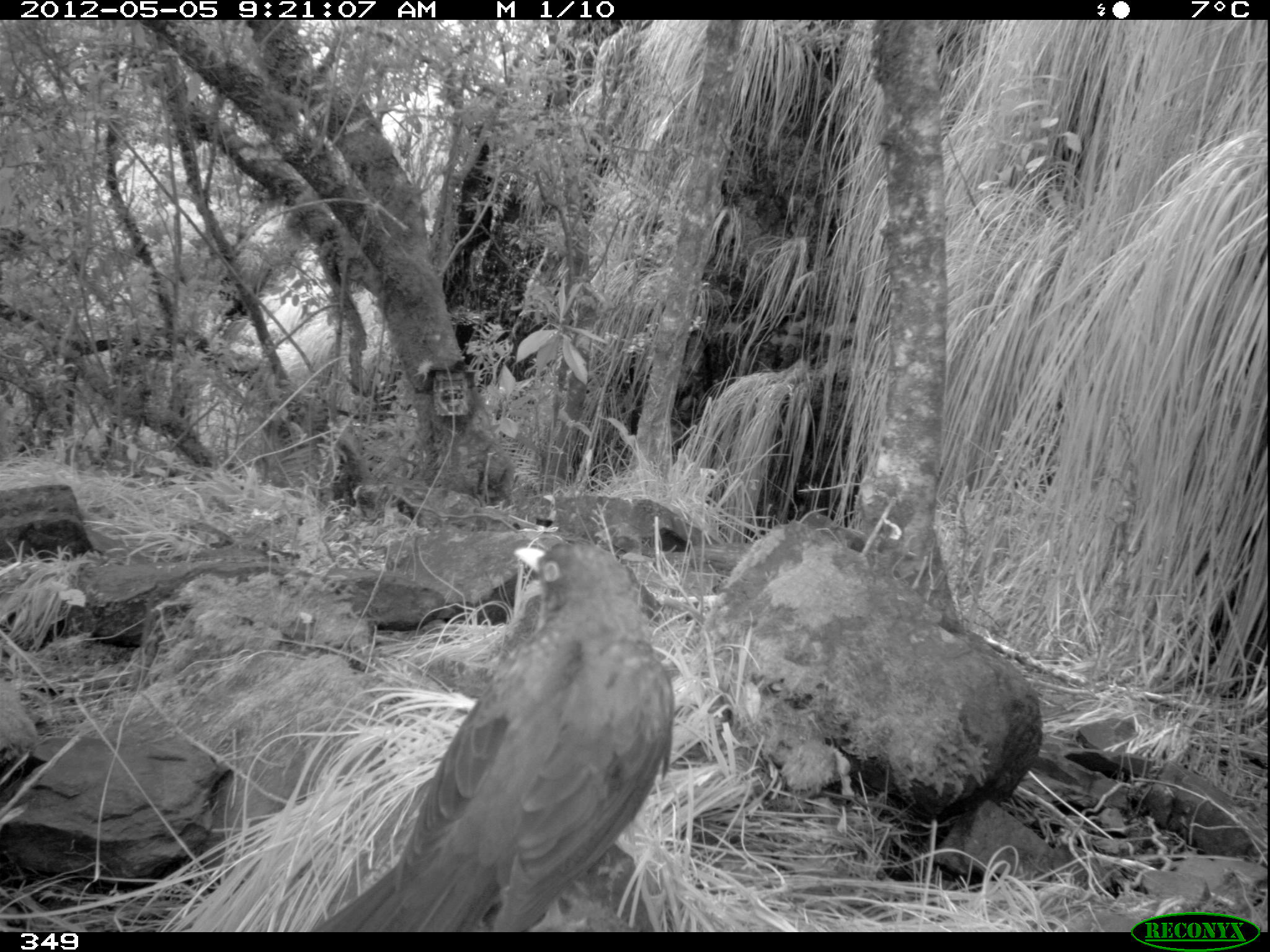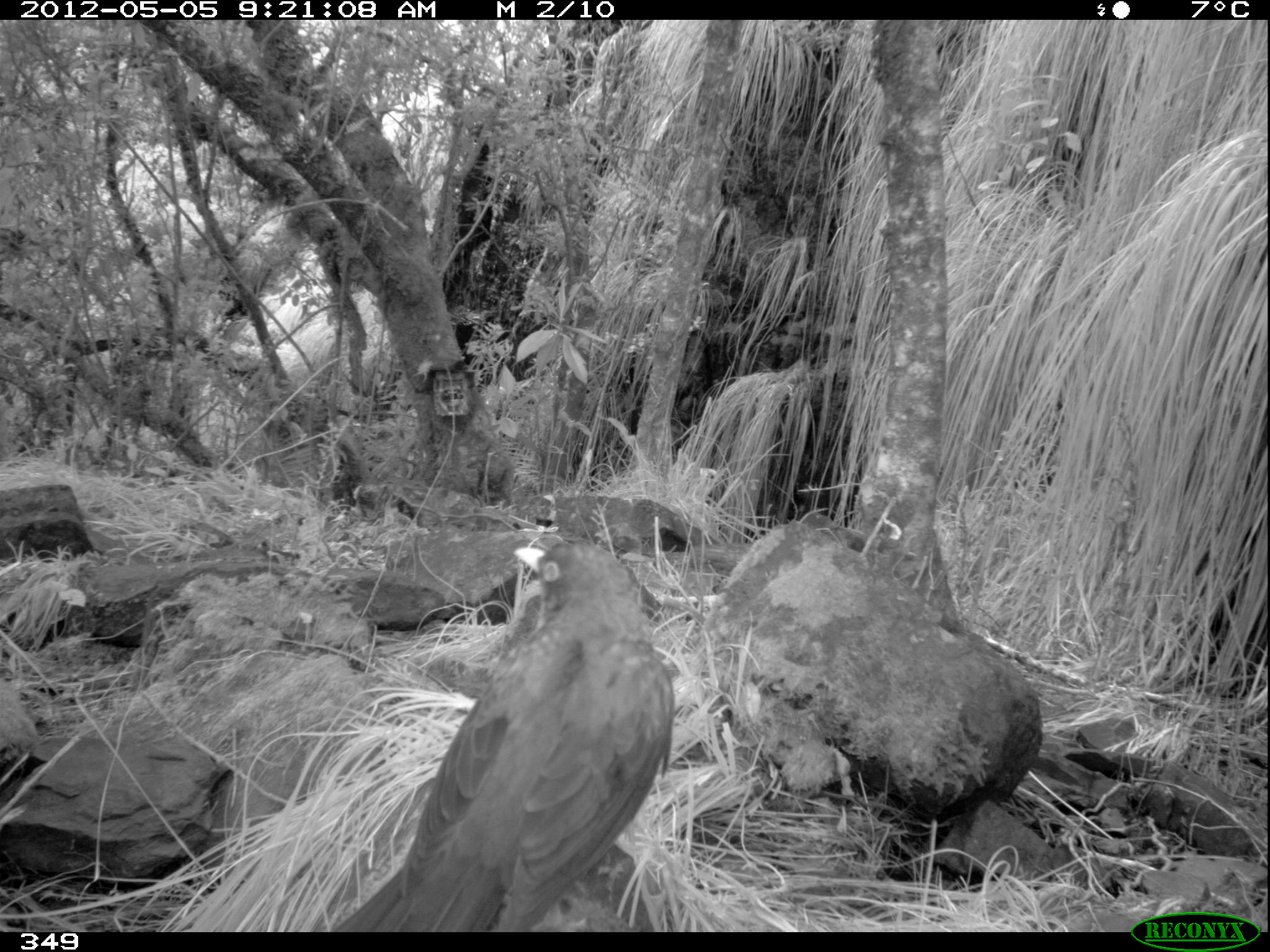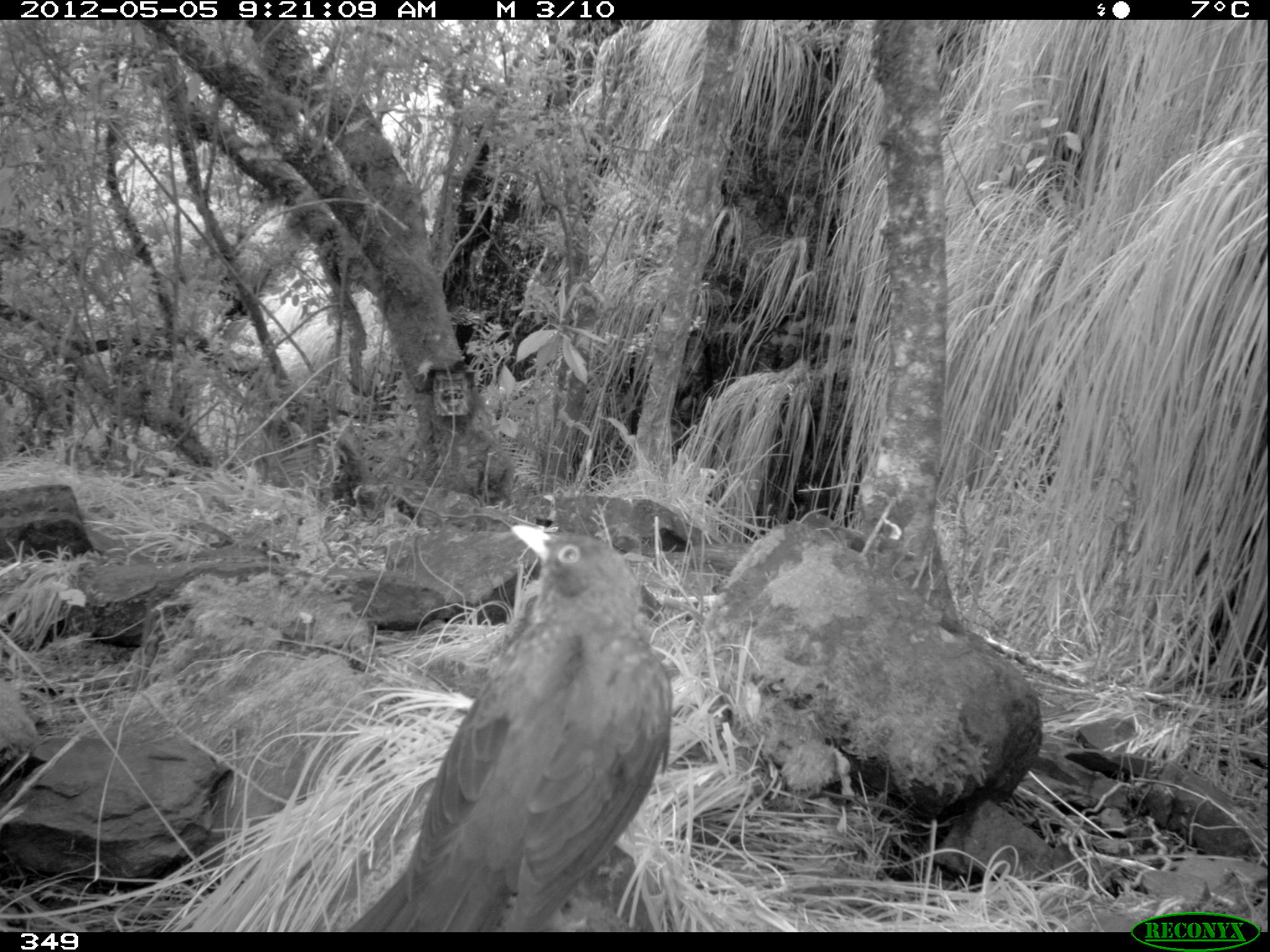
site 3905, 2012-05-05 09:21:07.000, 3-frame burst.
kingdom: Animalia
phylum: Chordata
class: Aves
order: Passeriformes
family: Turdidae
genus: Turdus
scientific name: Turdus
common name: true thrushes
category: turdus sp